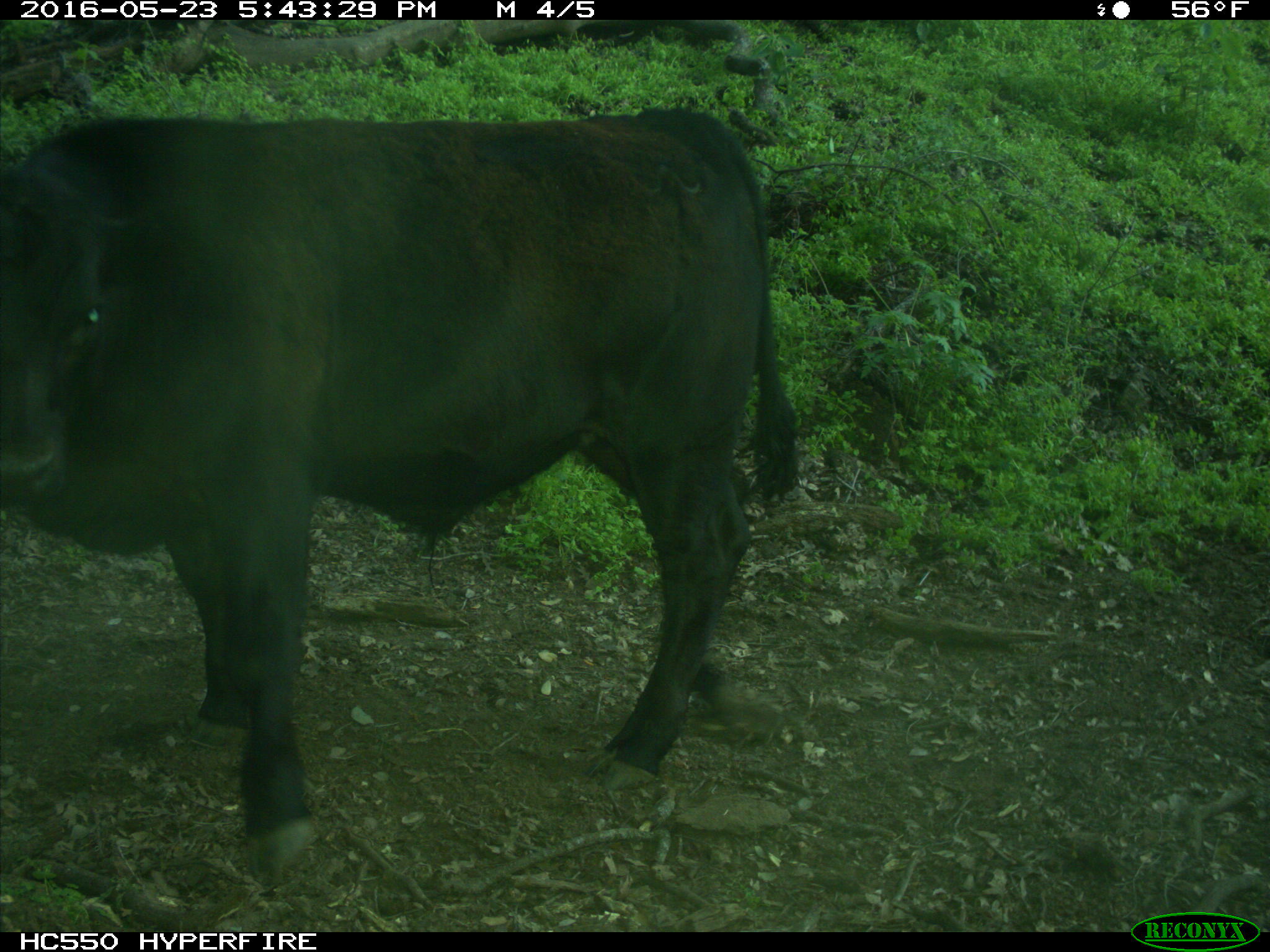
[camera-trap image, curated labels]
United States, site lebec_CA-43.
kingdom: Animalia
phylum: Chordata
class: Mammalia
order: Artiodactyla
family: Bovidae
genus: Bos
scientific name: Bos taurus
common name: domestic cow